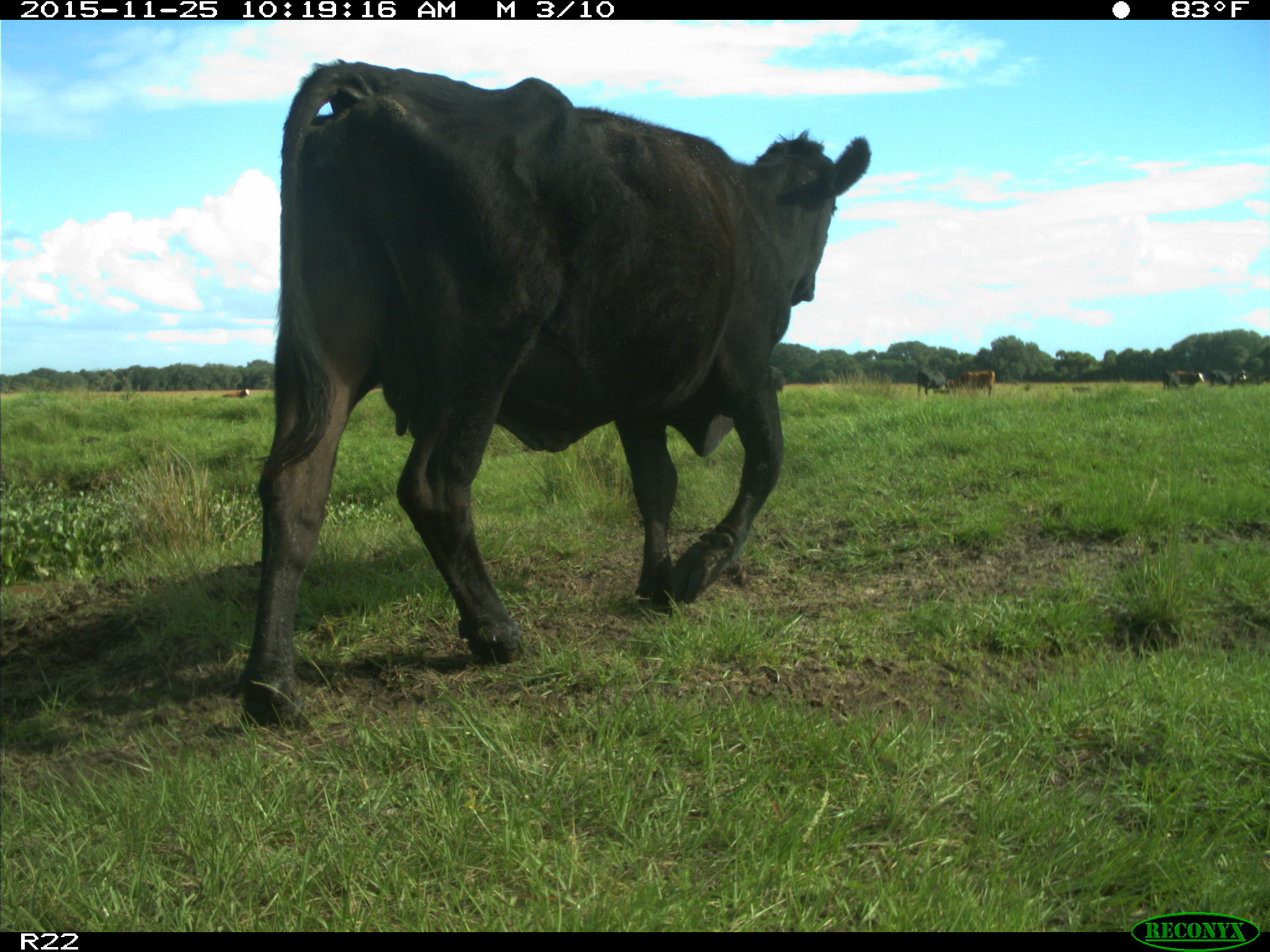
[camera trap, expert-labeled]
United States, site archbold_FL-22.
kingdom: Animalia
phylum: Chordata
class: Mammalia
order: Artiodactyla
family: Bovidae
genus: Bos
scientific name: Bos taurus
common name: domestic cow